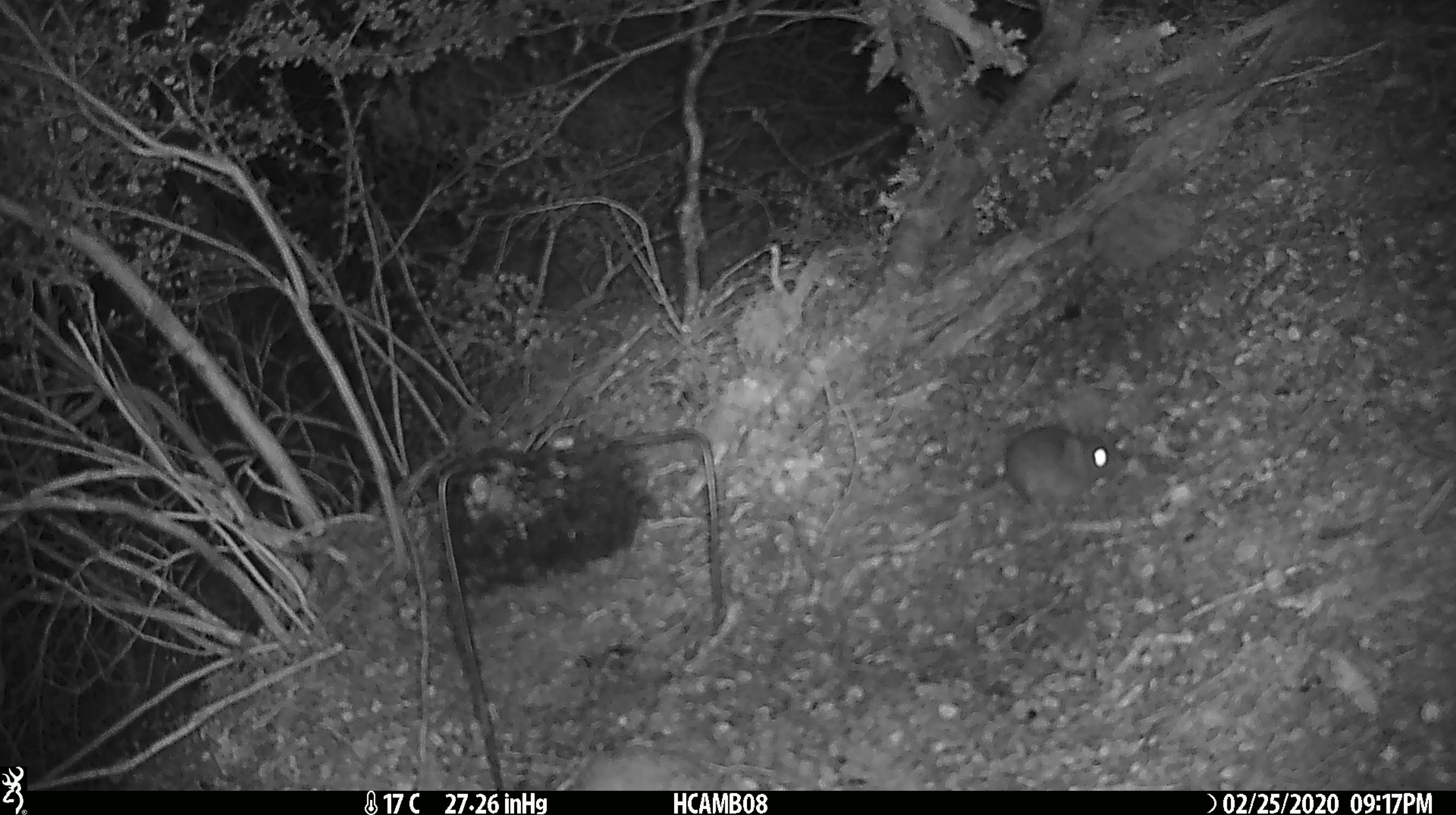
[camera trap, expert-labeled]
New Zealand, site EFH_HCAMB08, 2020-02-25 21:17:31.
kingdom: Animalia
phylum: Chordata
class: Mammalia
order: Rodentia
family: Muridae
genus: Mus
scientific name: Mus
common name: mouse